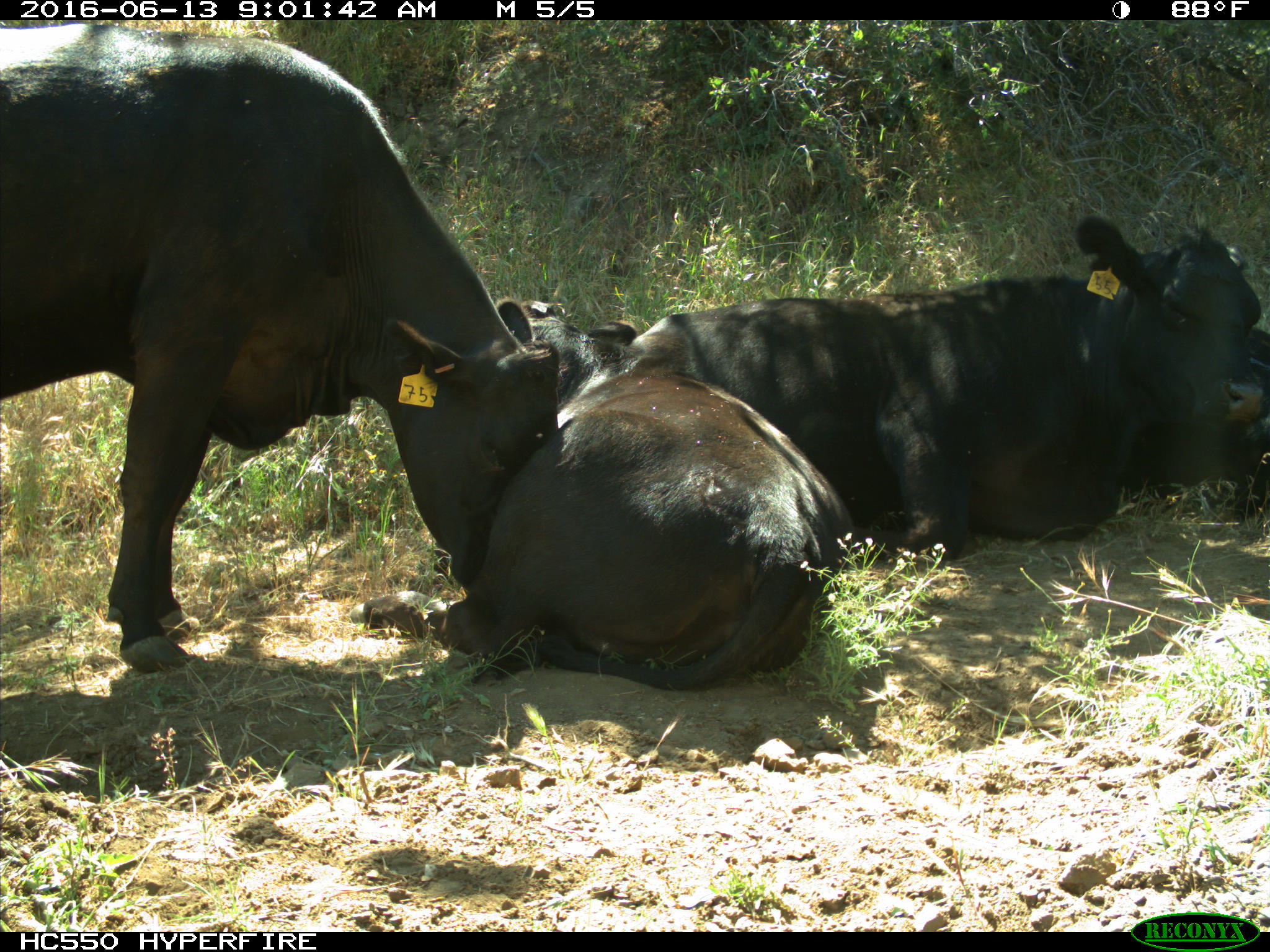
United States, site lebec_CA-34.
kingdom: Animalia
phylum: Chordata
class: Mammalia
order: Artiodactyla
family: Bovidae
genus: Bos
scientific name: Bos taurus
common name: domestic cow